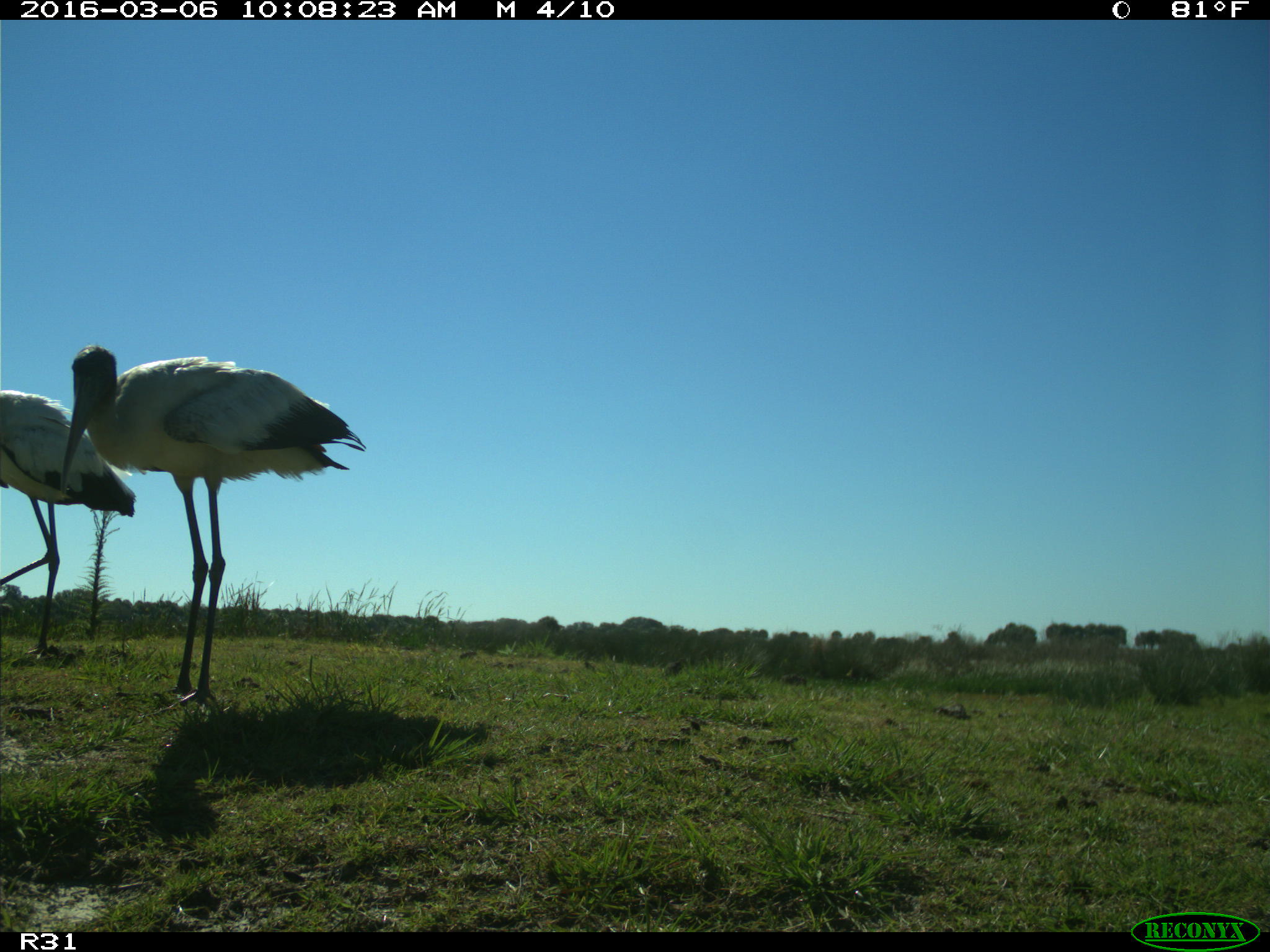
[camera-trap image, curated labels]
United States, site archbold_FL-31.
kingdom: Animalia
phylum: Chordata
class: Aves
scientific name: Aves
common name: birds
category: unidentified bird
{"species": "unidentified bird (birds) (Aves)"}